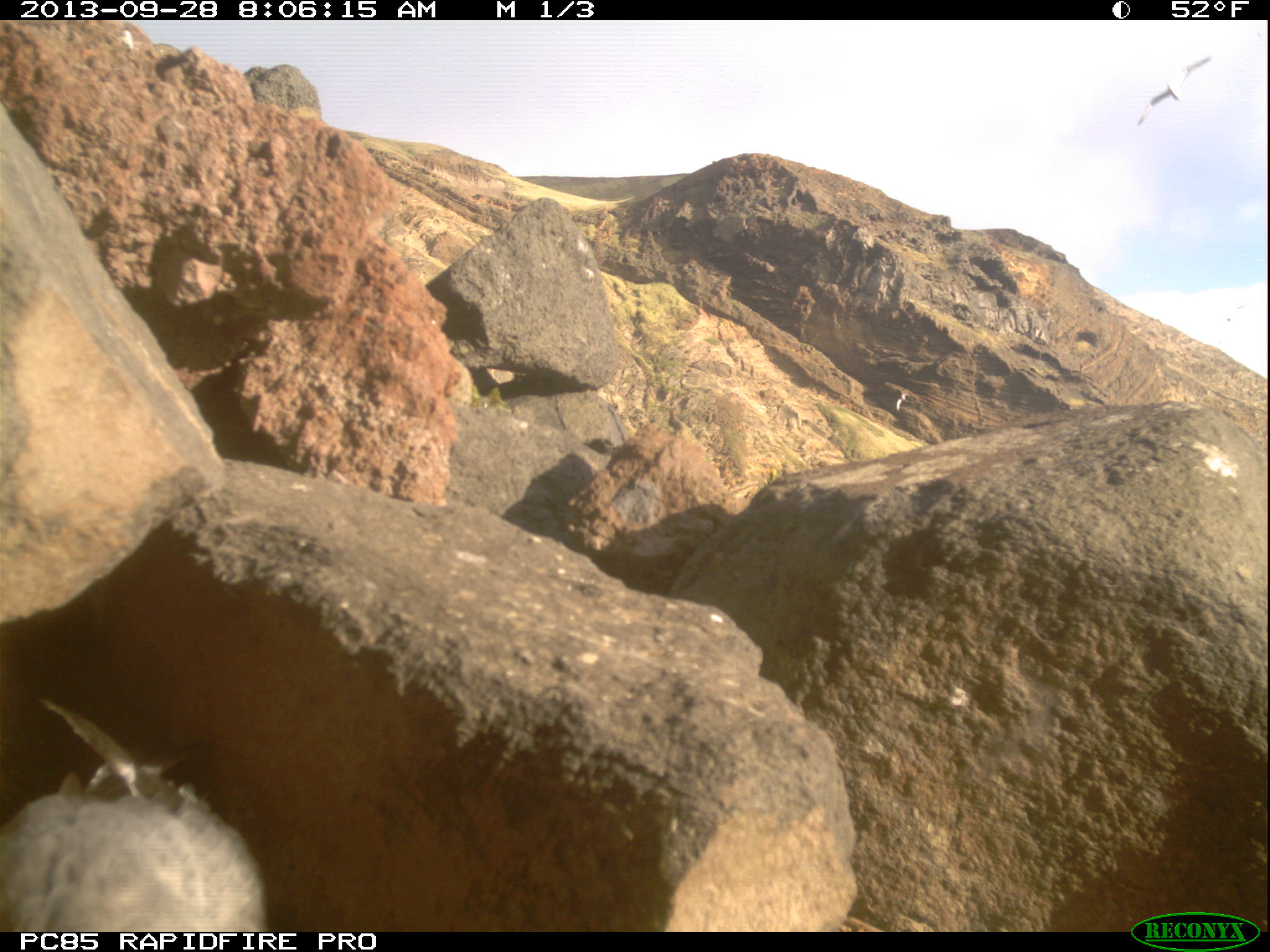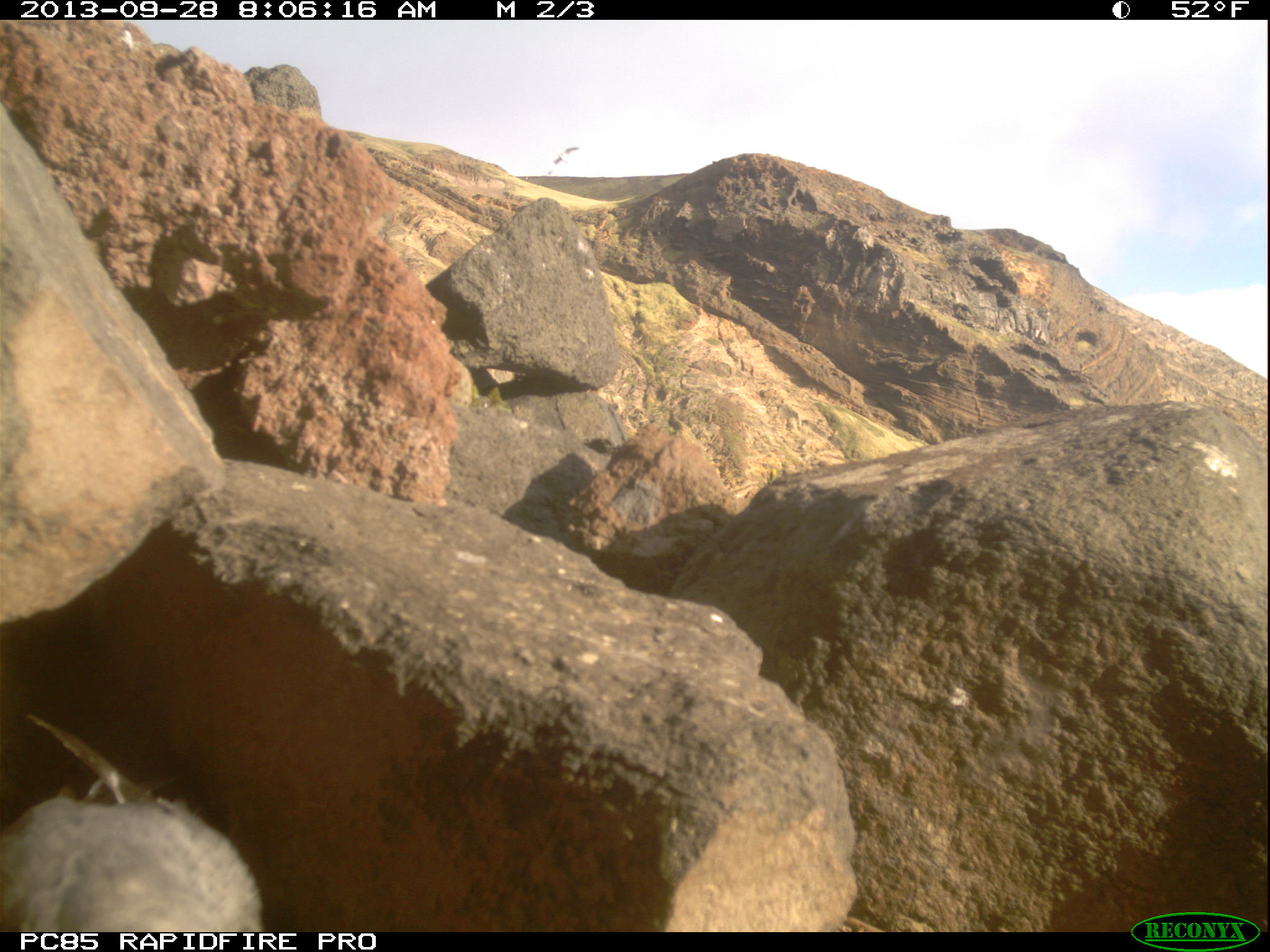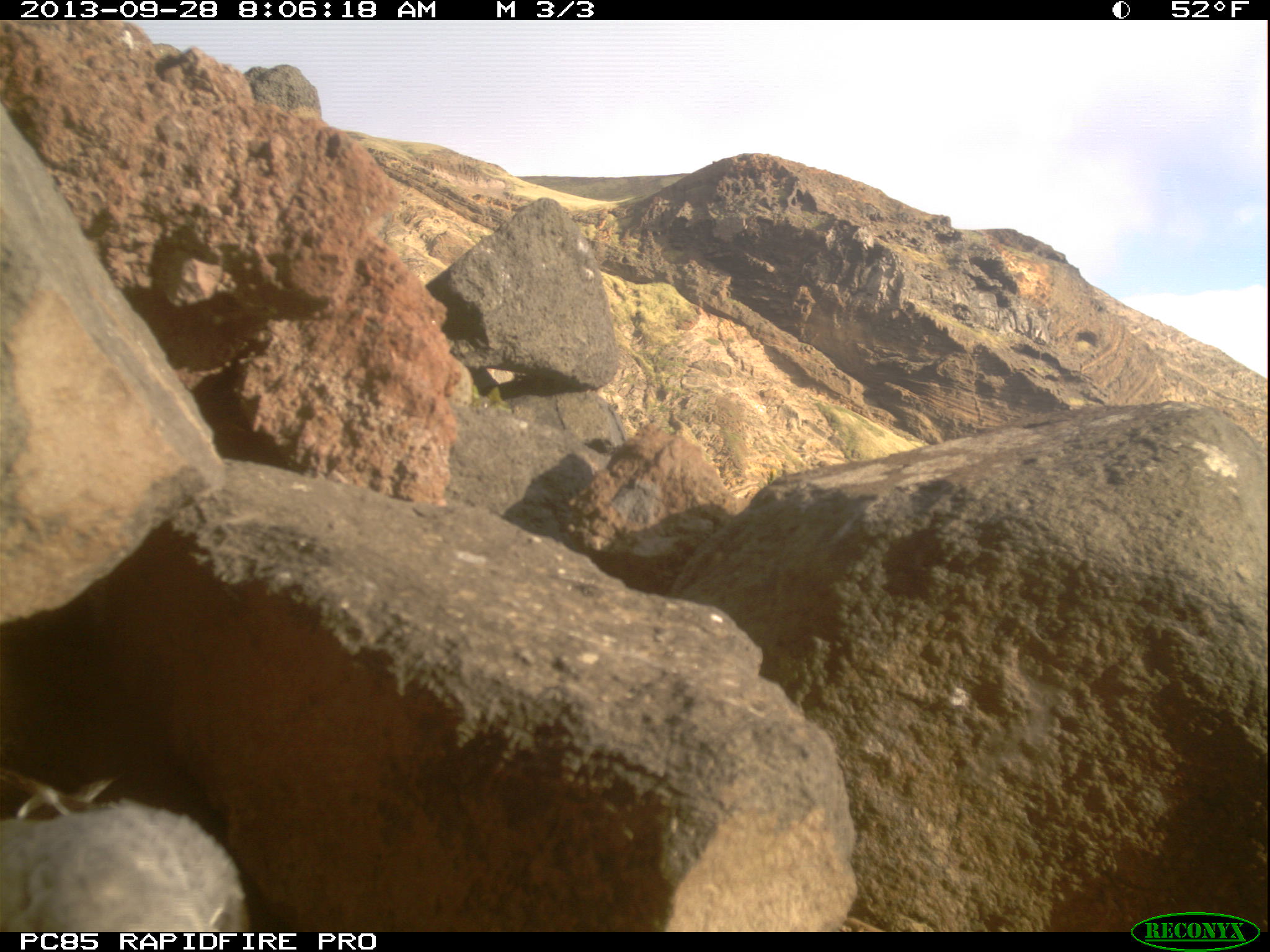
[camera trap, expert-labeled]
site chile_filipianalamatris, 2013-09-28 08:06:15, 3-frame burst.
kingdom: Animalia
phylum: Chordata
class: Aves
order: Procellariiformes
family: Procellariidae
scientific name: Procellariidae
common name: petrel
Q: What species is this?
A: Petrel (Procellariidae).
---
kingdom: Animalia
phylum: Chordata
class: Aves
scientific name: Aves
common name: bird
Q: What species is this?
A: Bird (Aves).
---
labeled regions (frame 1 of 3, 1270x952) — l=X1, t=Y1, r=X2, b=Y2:
petrel: l=0, t=689, r=266, b=942; l=1133, t=51, r=1218, b=136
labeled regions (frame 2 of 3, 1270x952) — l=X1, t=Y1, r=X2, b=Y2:
bird: l=543, t=135, r=585, b=190
petrel: l=0, t=699, r=261, b=935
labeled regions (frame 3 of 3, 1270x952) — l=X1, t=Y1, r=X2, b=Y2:
petrel: l=0, t=778, r=246, b=934